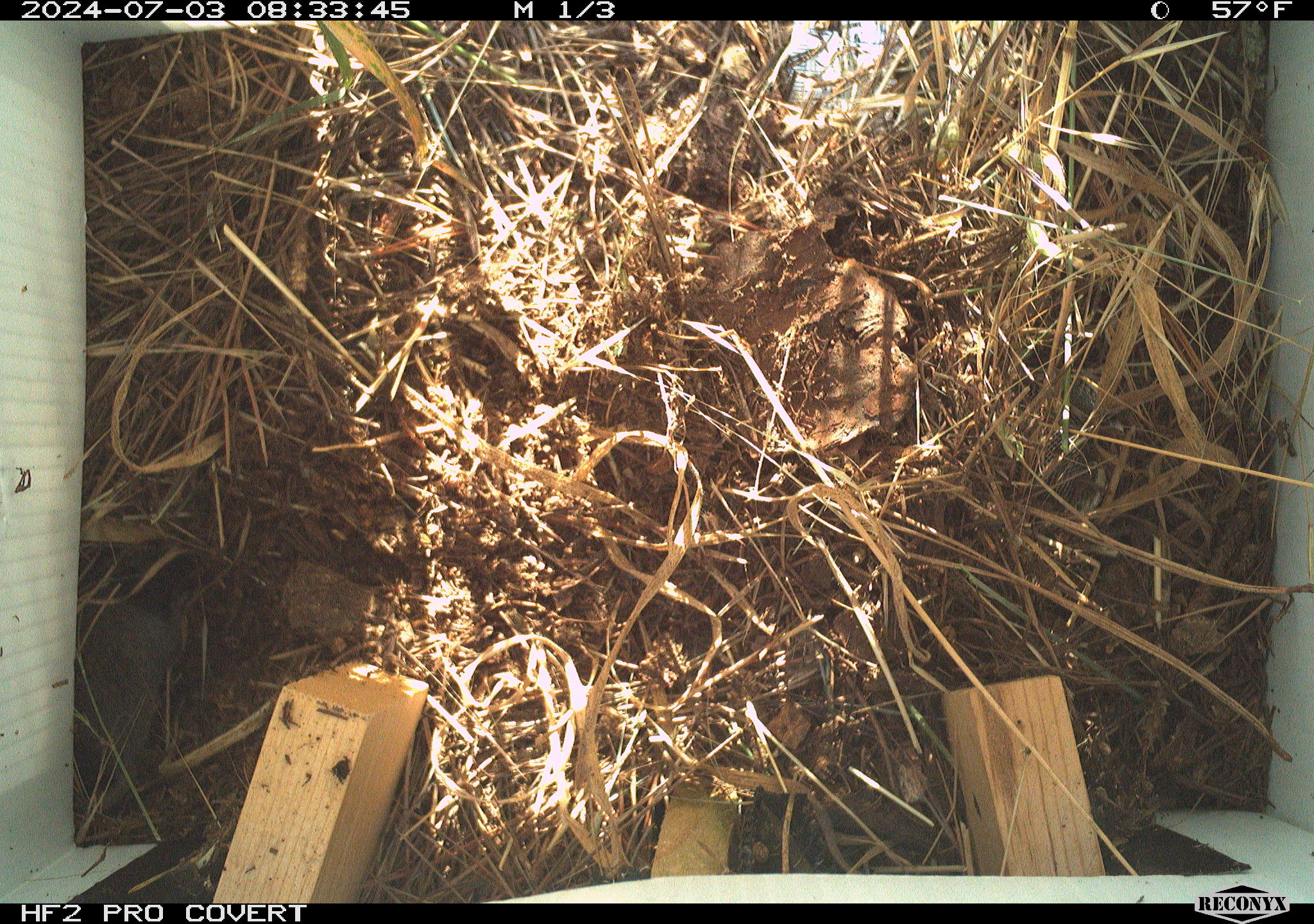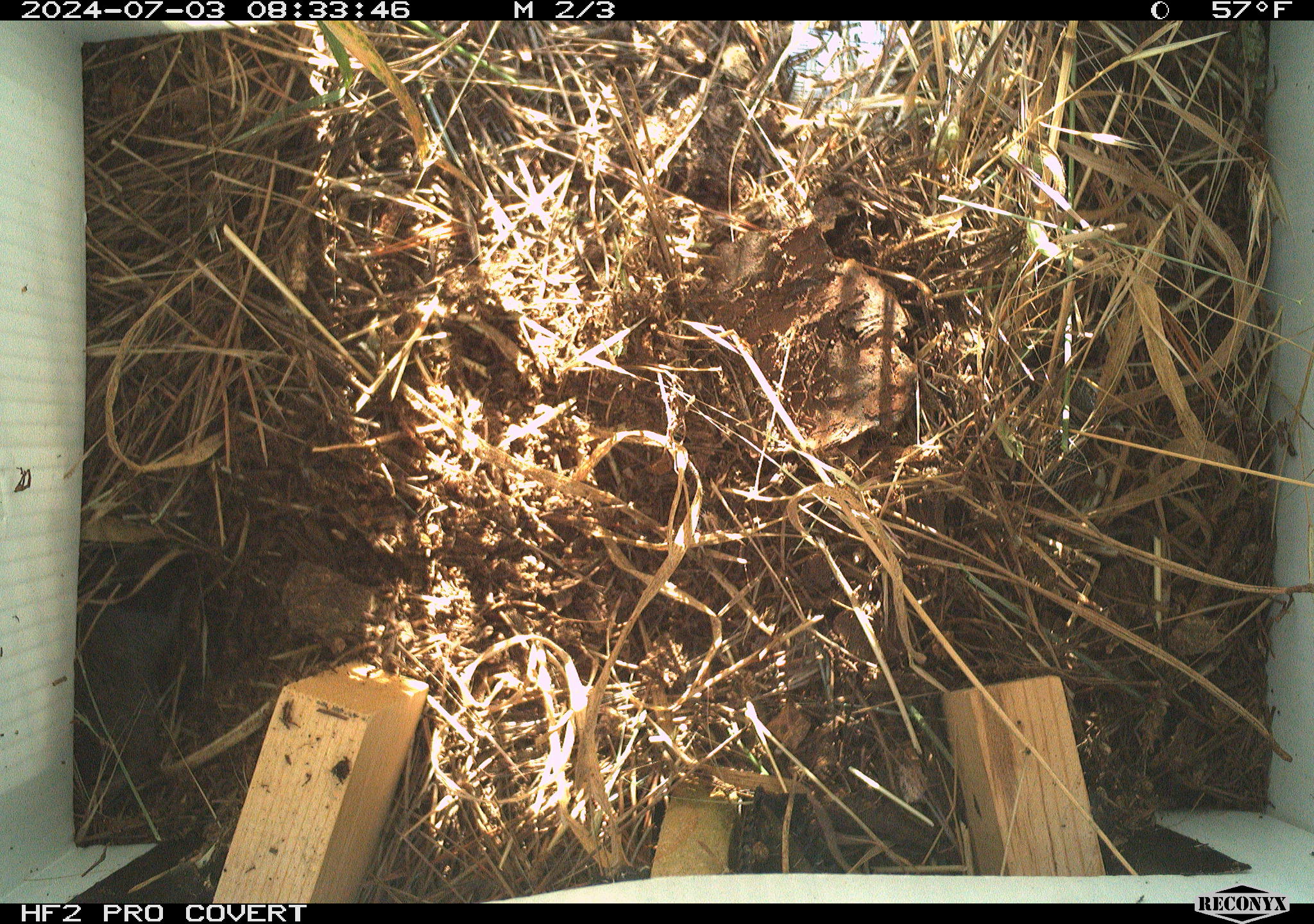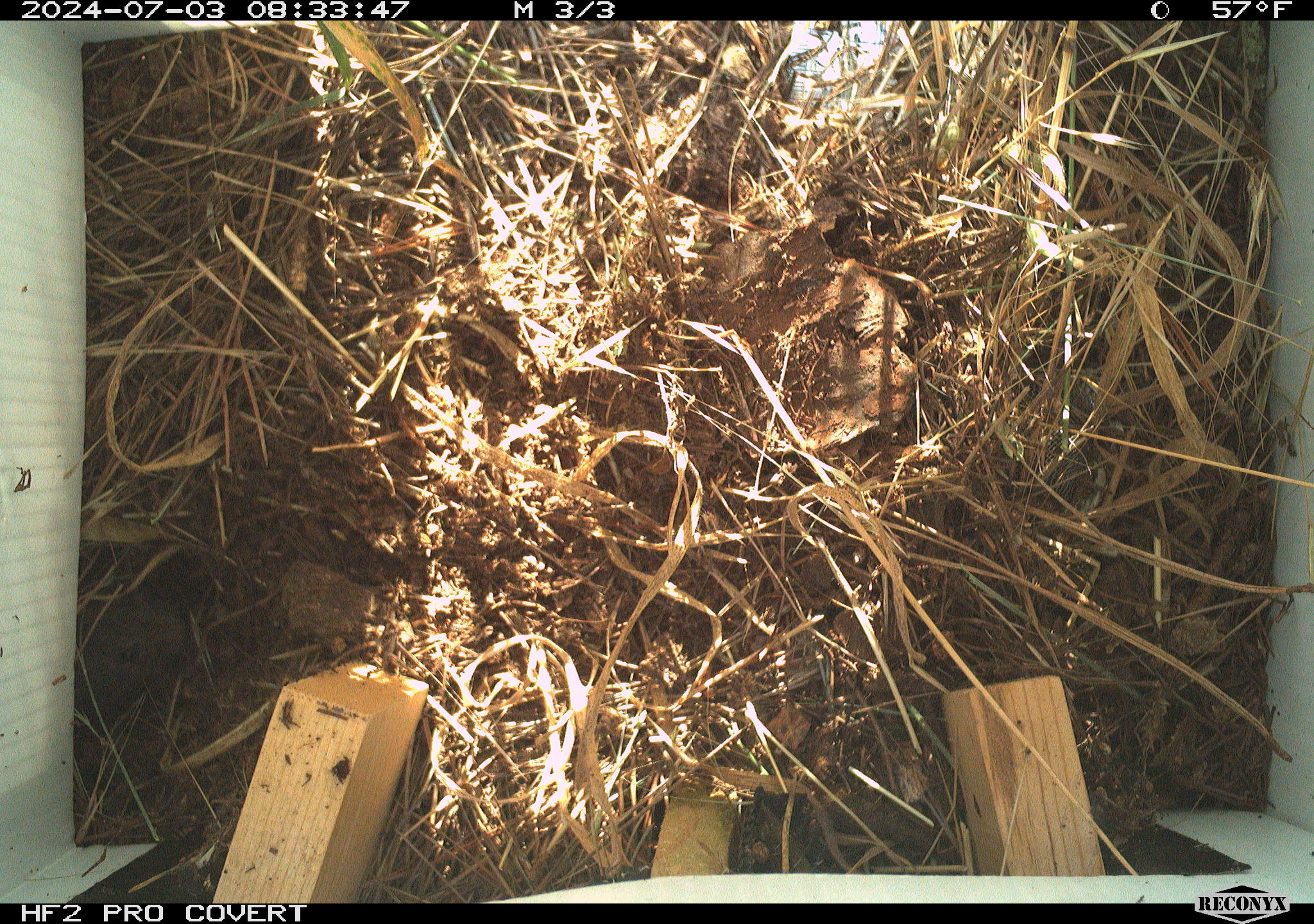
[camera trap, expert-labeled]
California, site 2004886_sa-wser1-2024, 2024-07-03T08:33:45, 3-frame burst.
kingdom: Animalia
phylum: Chordata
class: Mammalia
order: Rodentia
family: Cricetidae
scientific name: Arvicolinae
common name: voles, lemmings, and muskrats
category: arvicolinae subfamily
Arvicolinae subfamily (voles, lemmings, and muskrats) (Arvicolinae).